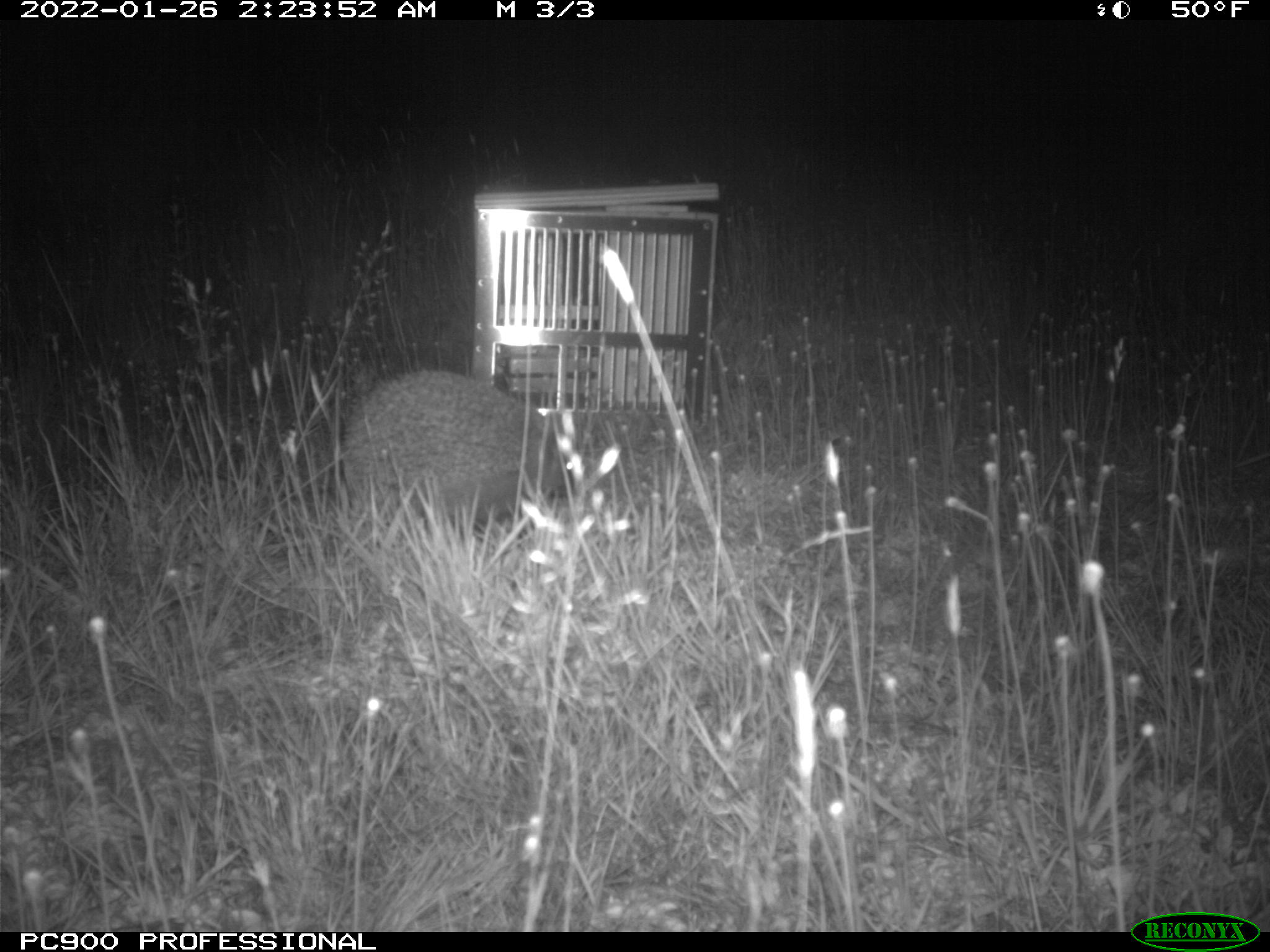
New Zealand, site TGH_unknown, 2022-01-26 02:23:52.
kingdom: Animalia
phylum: Chordata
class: Mammalia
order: Eulipotyphla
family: Erinaceidae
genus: Erinaceus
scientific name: Erinaceus europaeus europaeus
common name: european hedgehog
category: hedgehog